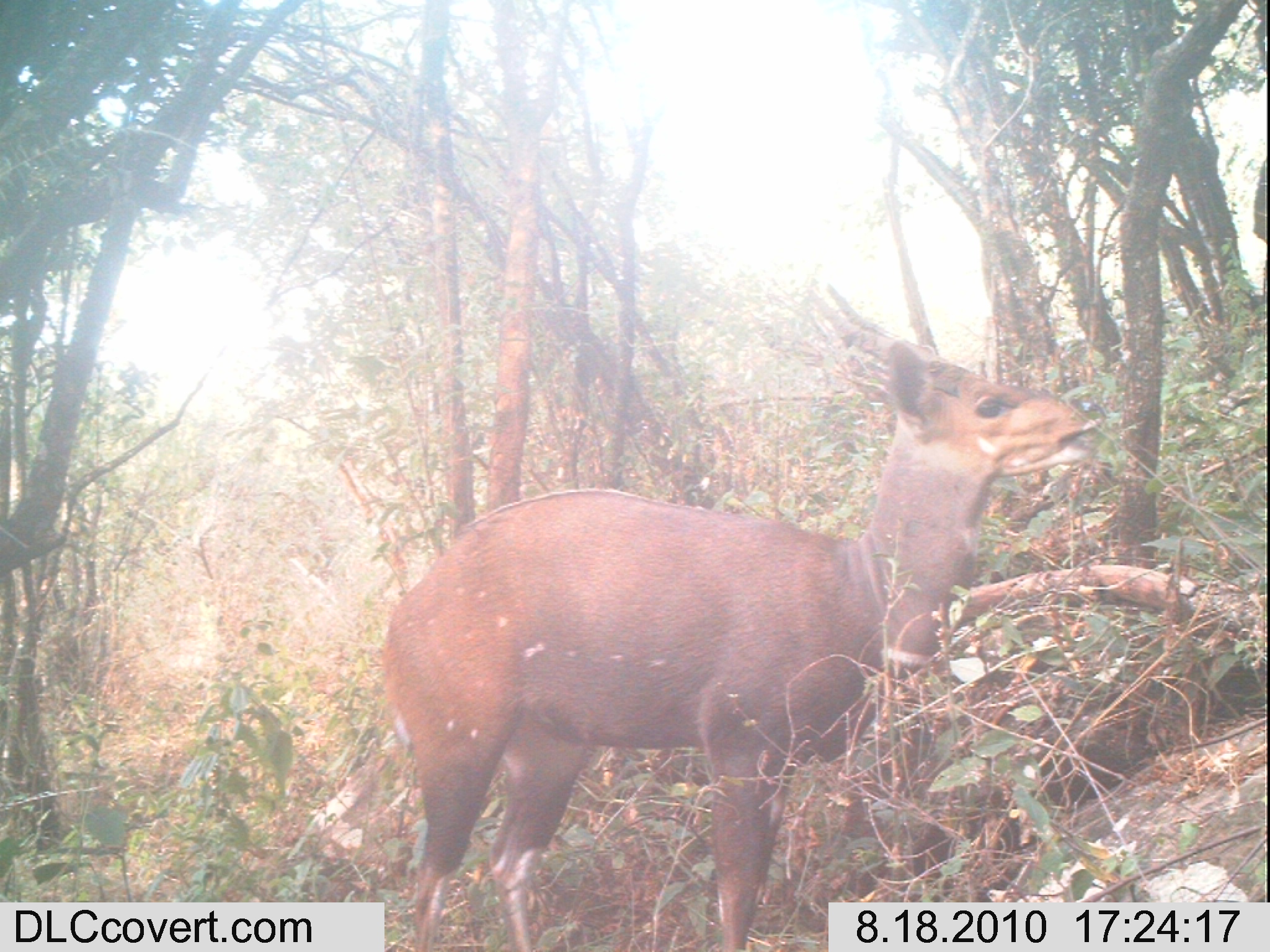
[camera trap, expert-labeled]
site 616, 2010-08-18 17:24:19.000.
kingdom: Animalia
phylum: Chordata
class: Mammalia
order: Artiodactyla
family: Bovidae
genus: Tragelaphus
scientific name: Tragelaphus scriptus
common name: bushbuck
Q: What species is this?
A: Tragelaphus scriptus (bushbuck).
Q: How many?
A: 1.